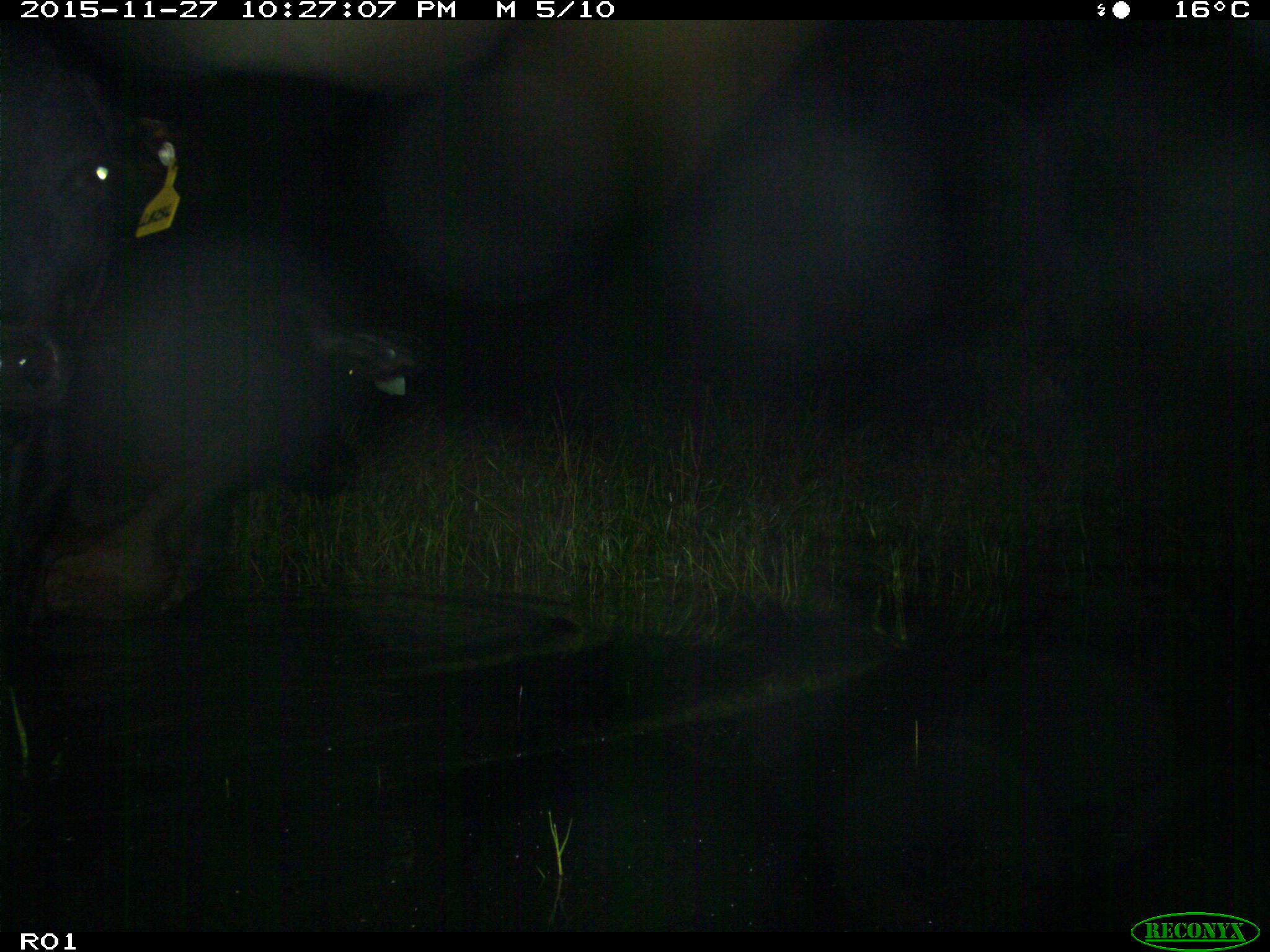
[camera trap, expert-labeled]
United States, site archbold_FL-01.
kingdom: Animalia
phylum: Chordata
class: Mammalia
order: Artiodactyla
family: Bovidae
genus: Bos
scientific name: Bos taurus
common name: domestic cow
Bos taurus (domestic cow).